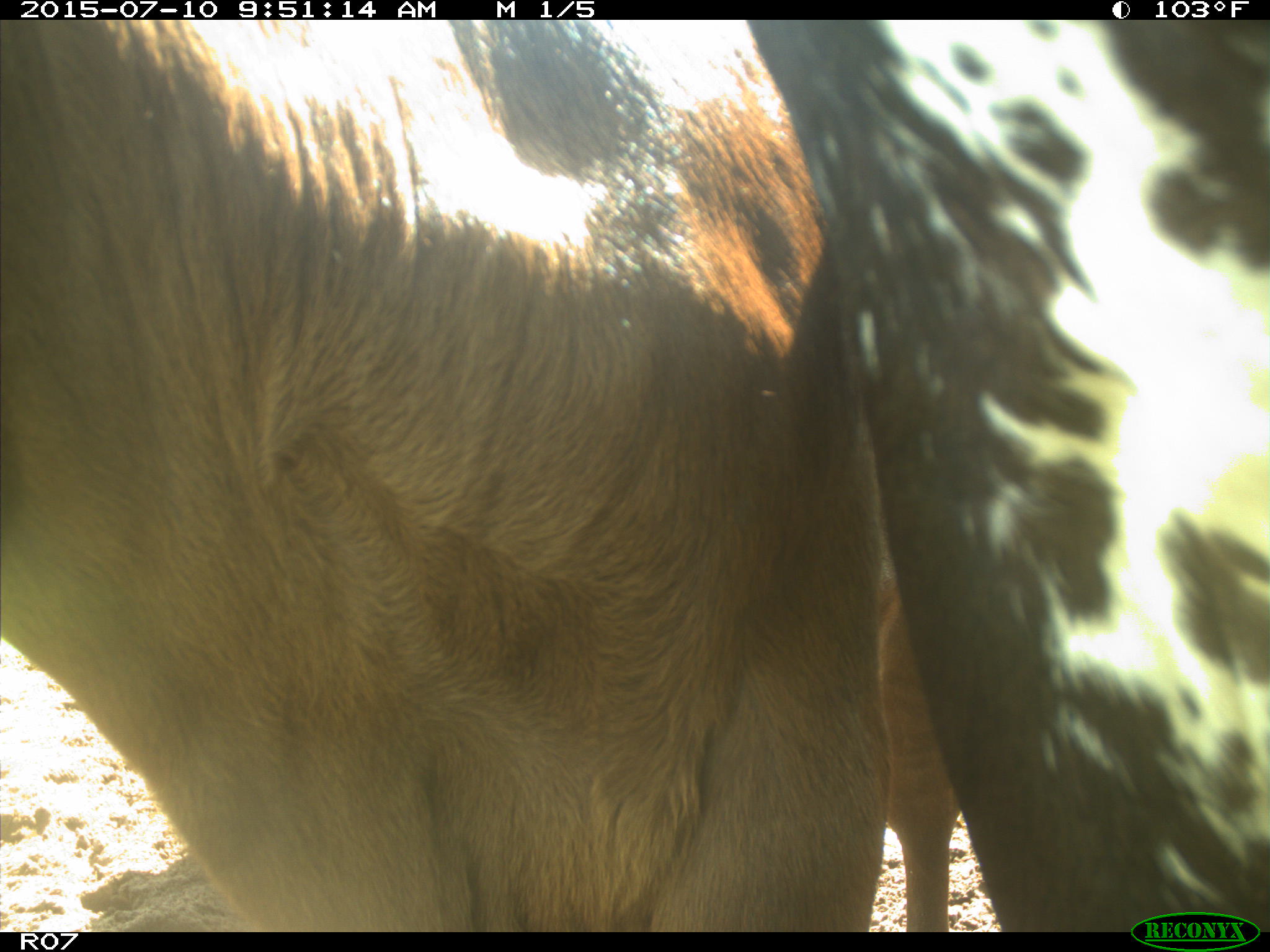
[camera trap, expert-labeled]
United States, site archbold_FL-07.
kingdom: Animalia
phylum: Chordata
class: Mammalia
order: Artiodactyla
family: Bovidae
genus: Bos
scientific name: Bos taurus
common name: domestic cow